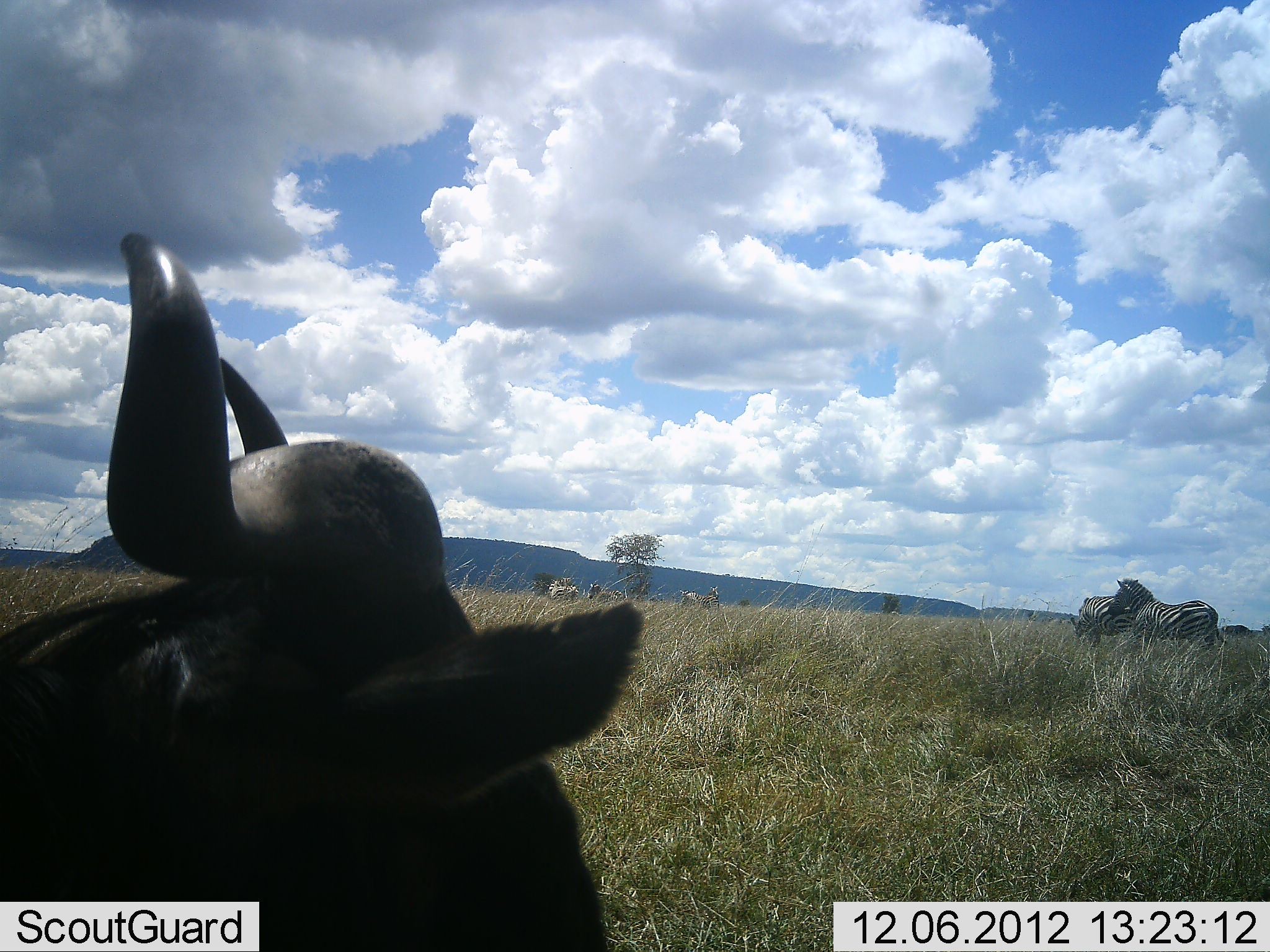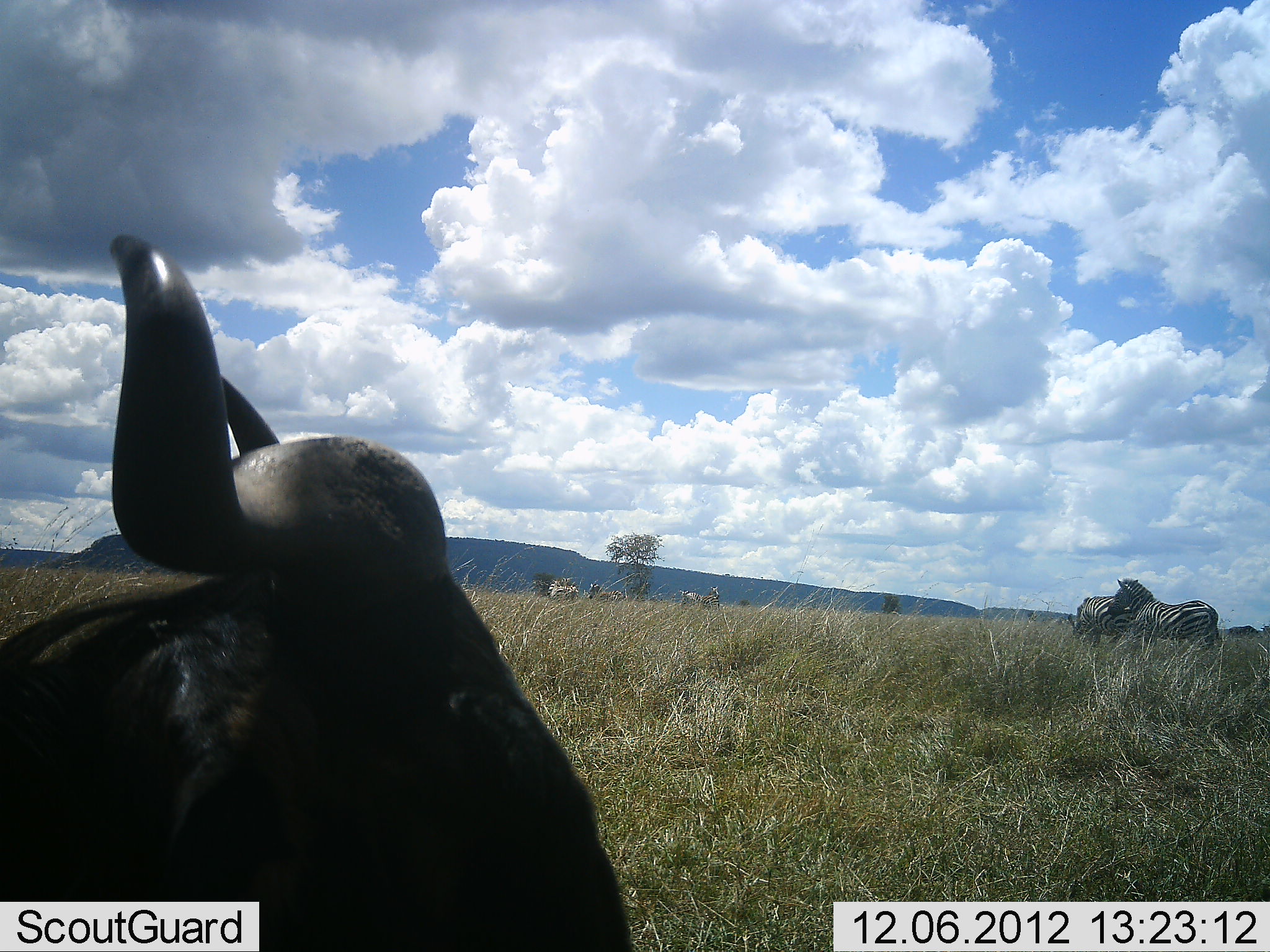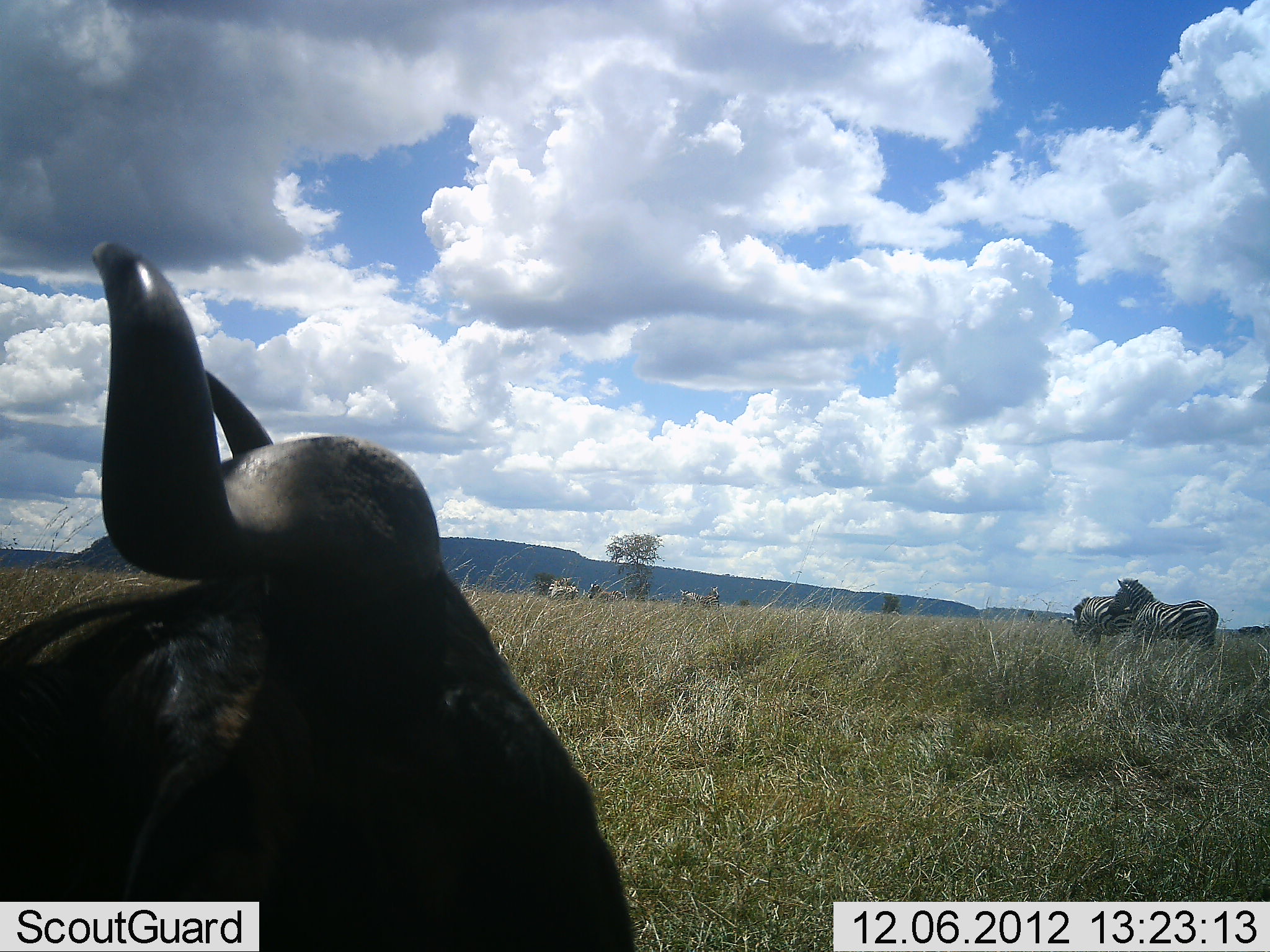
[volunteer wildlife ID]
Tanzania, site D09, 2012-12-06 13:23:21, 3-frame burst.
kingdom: Animalia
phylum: Chordata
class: Mammalia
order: Artiodactyla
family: Bovidae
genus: Connochaetes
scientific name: Connochaetes taurinus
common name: blue wildebeest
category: wildebeest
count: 1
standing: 75%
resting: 42%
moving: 8%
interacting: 0%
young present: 0%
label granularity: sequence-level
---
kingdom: Animalia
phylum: Chordata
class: Mammalia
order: Perissodactyla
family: Equidae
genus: Equus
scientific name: Equus quagga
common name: plains zebra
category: zebra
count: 2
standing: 100%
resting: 0%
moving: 6%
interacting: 12%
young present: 0%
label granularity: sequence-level